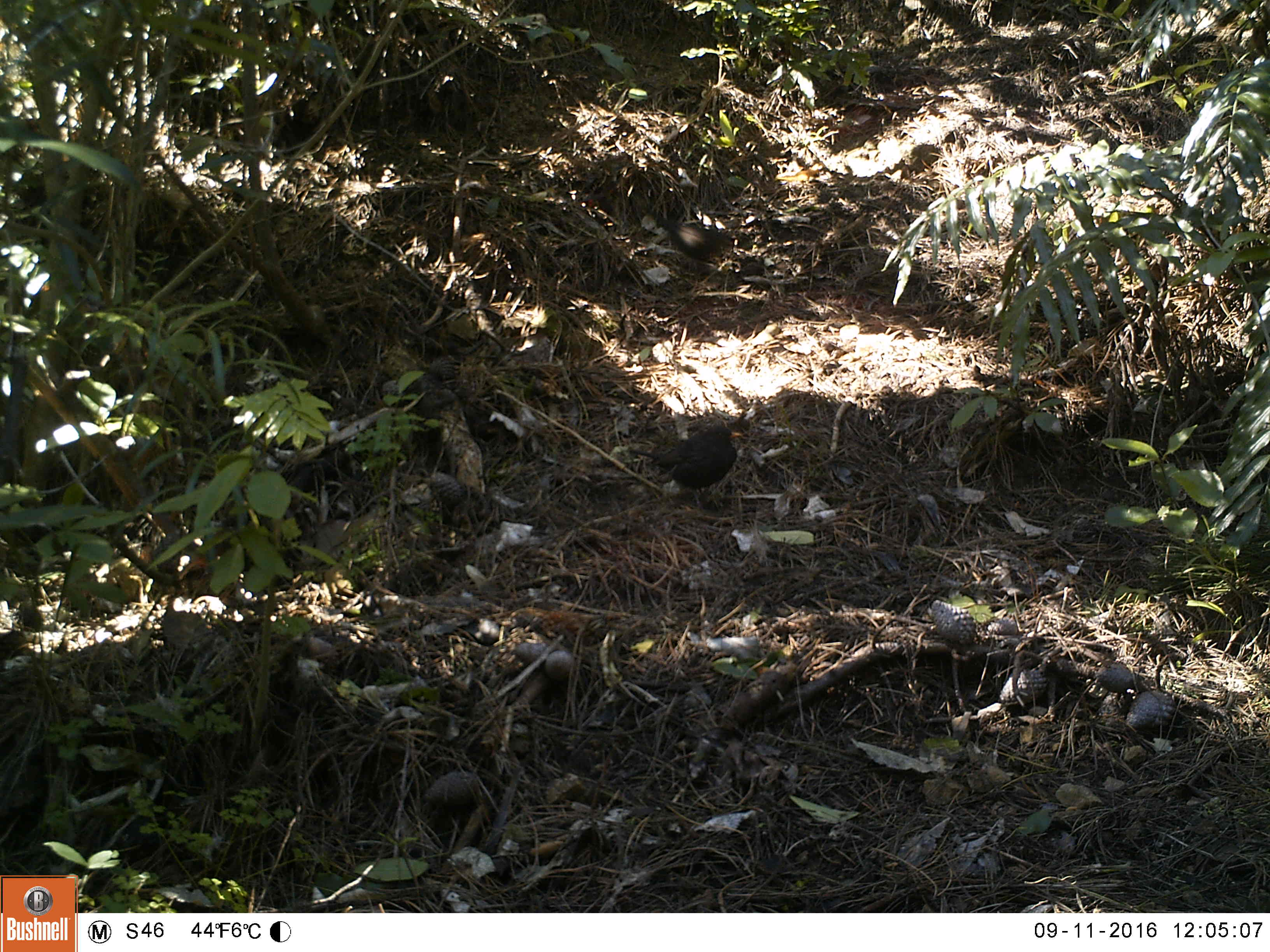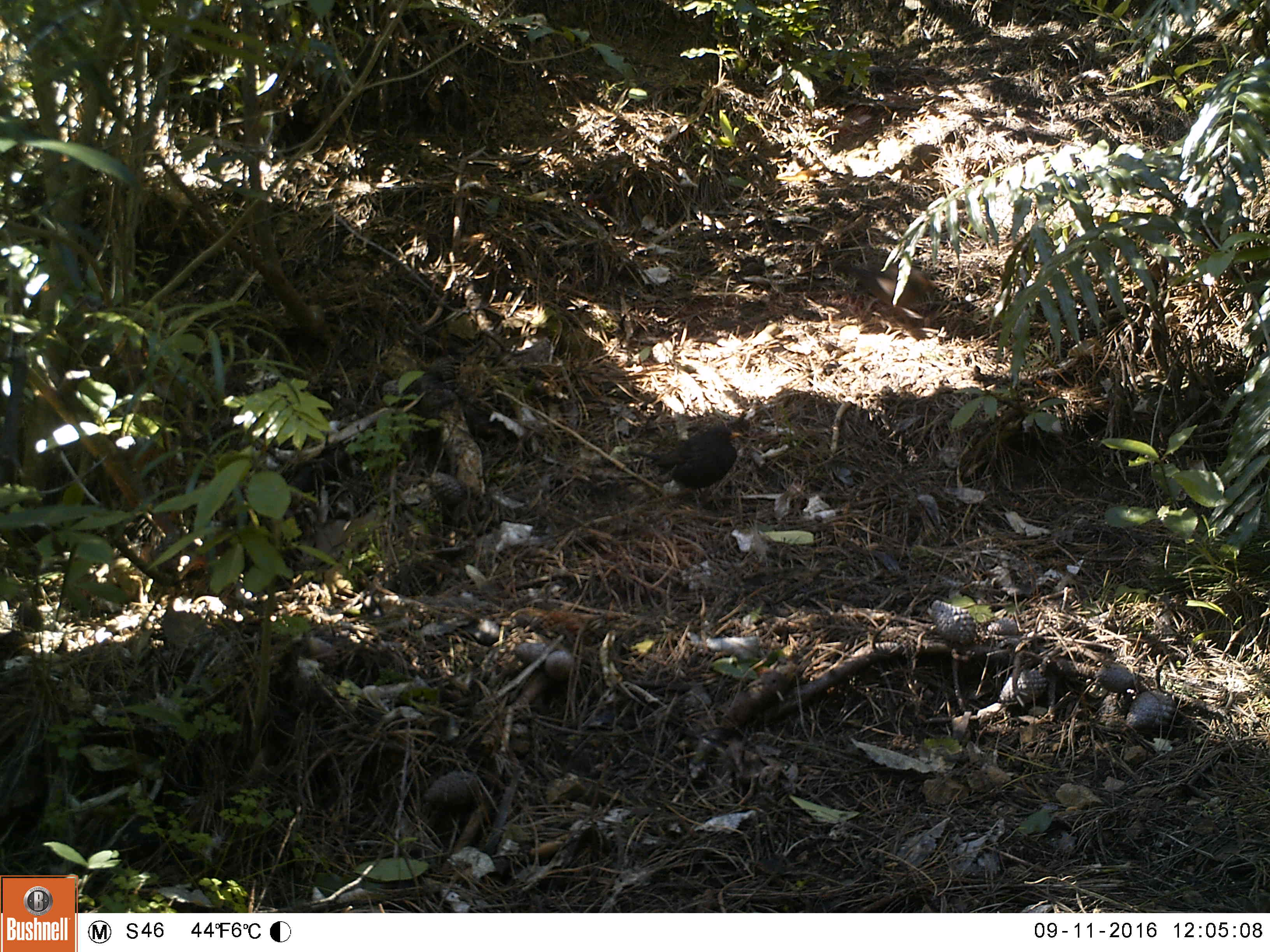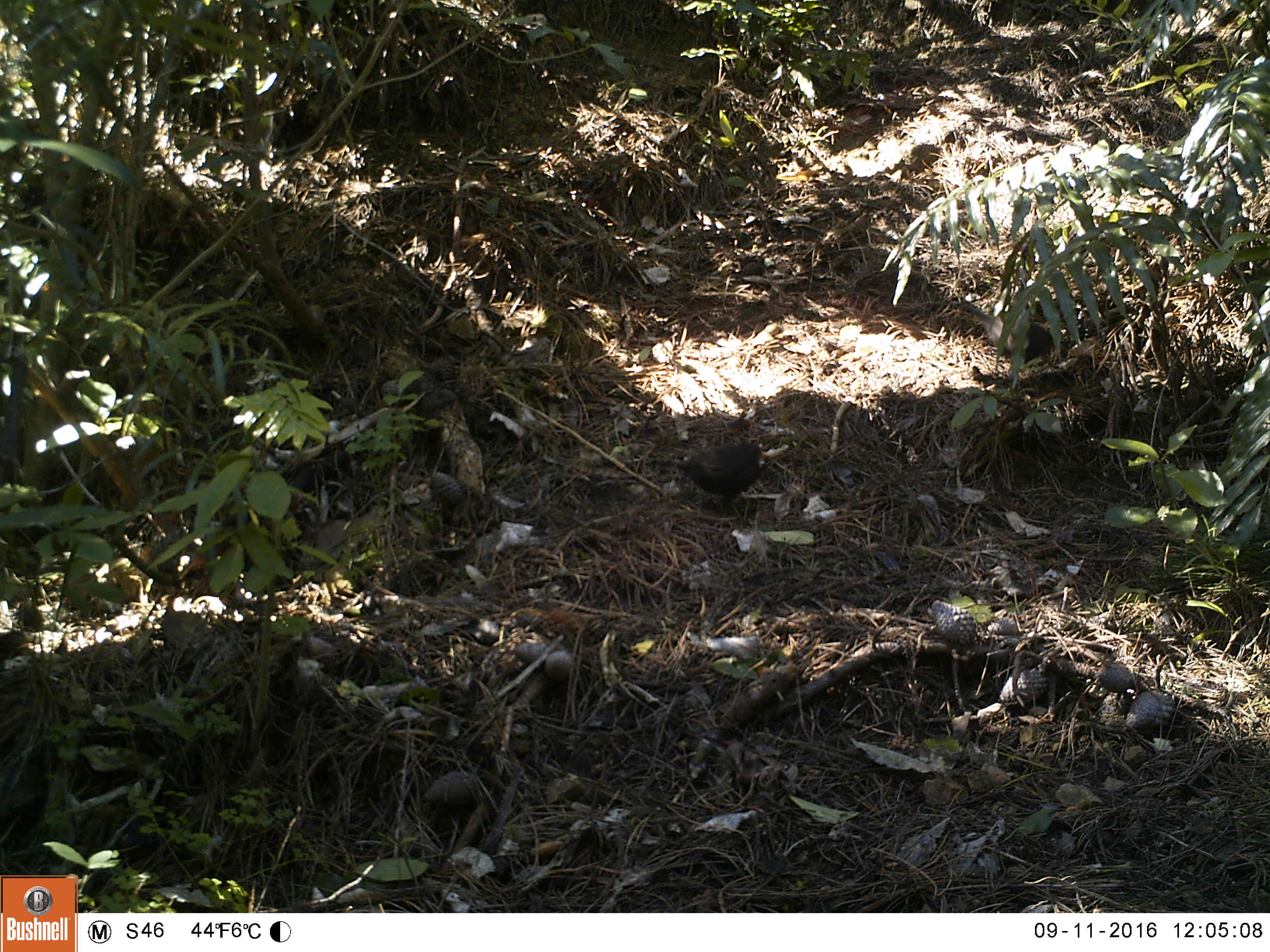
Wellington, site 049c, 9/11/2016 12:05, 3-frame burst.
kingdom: Animalia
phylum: Chordata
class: Aves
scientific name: Aves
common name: bird